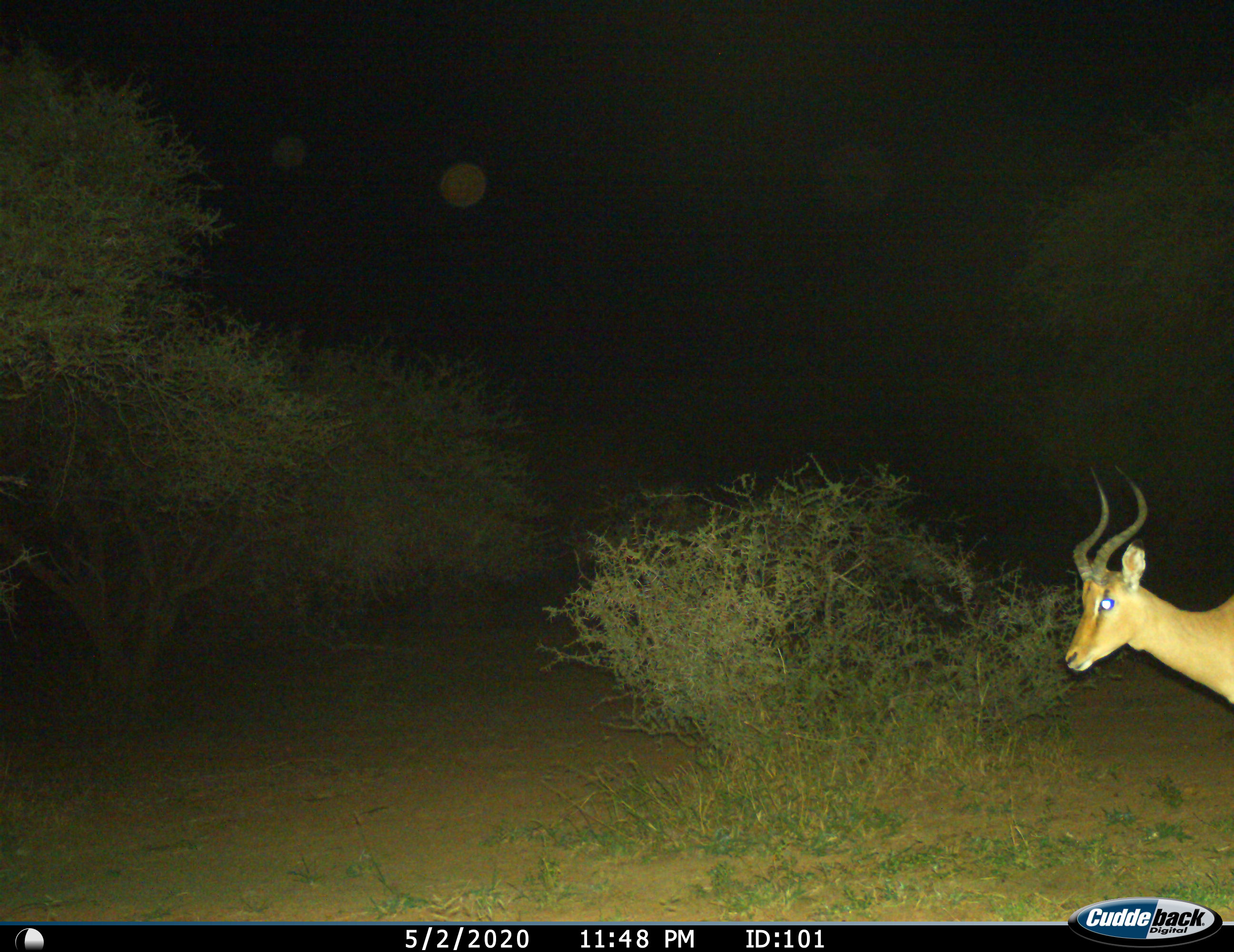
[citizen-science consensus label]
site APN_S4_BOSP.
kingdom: Animalia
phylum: Chordata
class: Mammalia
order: Artiodactyla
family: Bovidae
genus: Aepyceros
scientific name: Aepyceros melampus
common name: impala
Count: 1.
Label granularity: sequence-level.